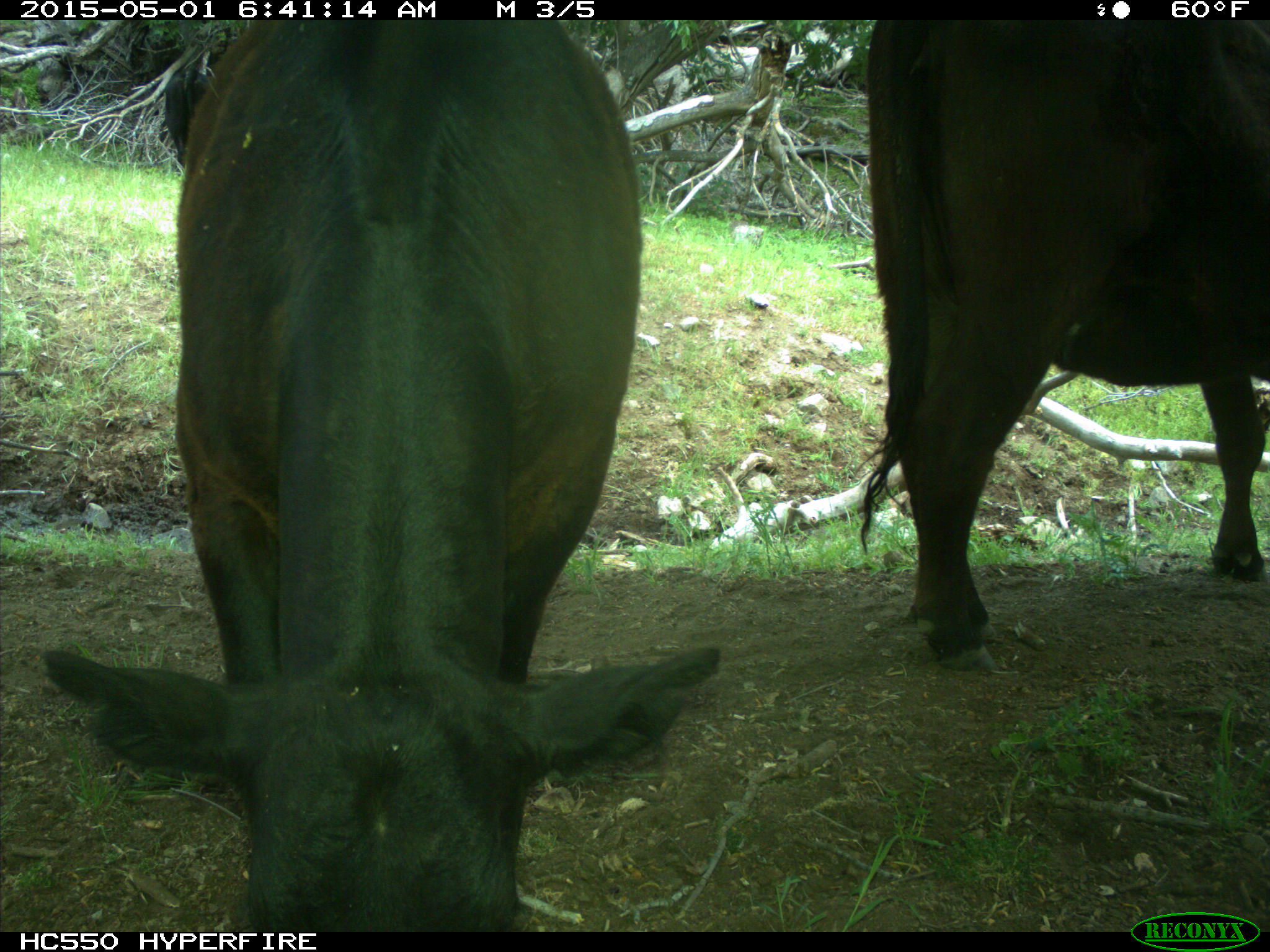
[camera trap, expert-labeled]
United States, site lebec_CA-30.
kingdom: Animalia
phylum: Chordata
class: Mammalia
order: Artiodactyla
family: Bovidae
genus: Bos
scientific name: Bos taurus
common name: domestic cow